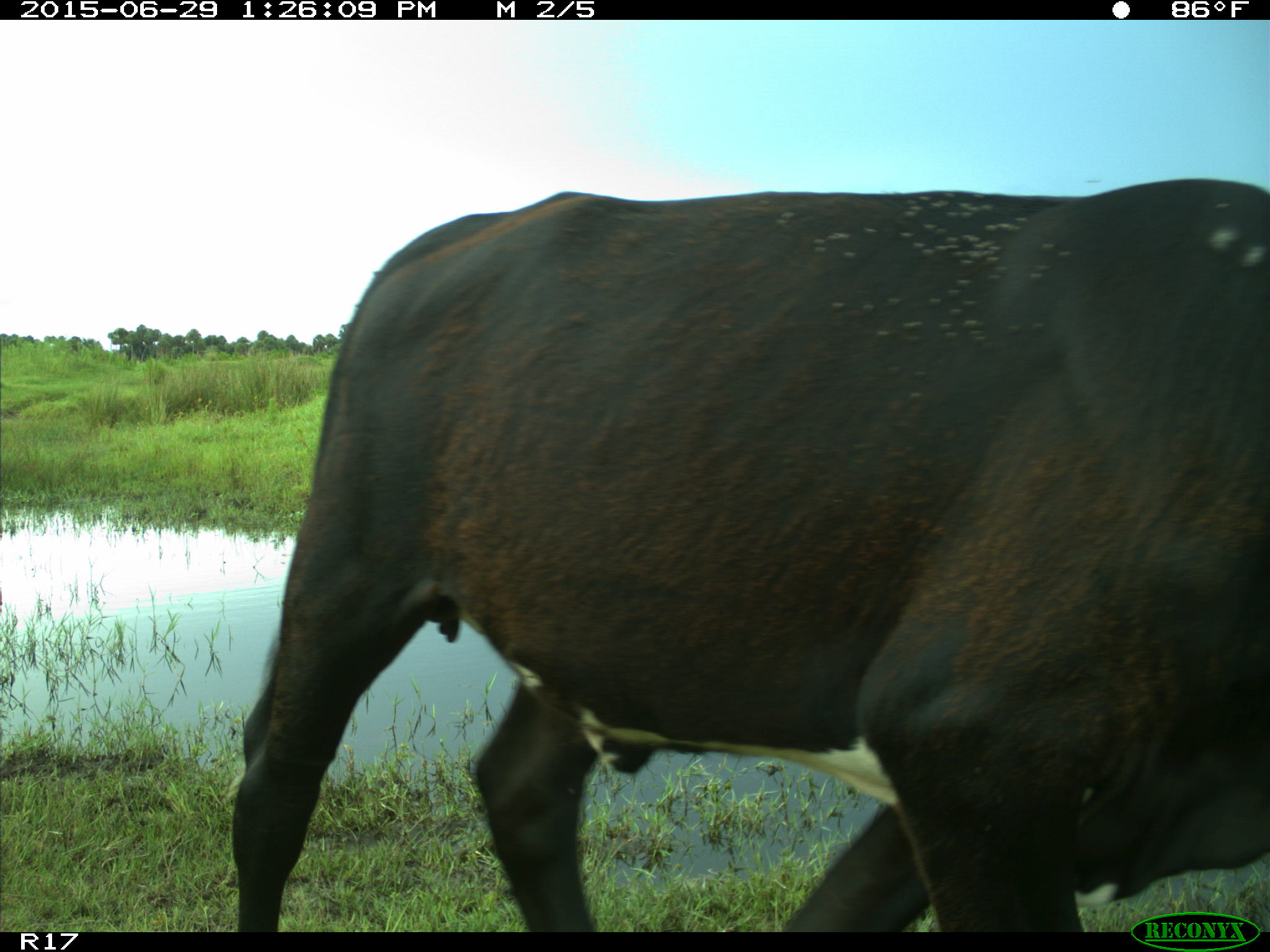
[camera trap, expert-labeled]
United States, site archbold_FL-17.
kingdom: Animalia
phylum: Chordata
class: Mammalia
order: Artiodactyla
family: Bovidae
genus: Bos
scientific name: Bos taurus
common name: domestic cow